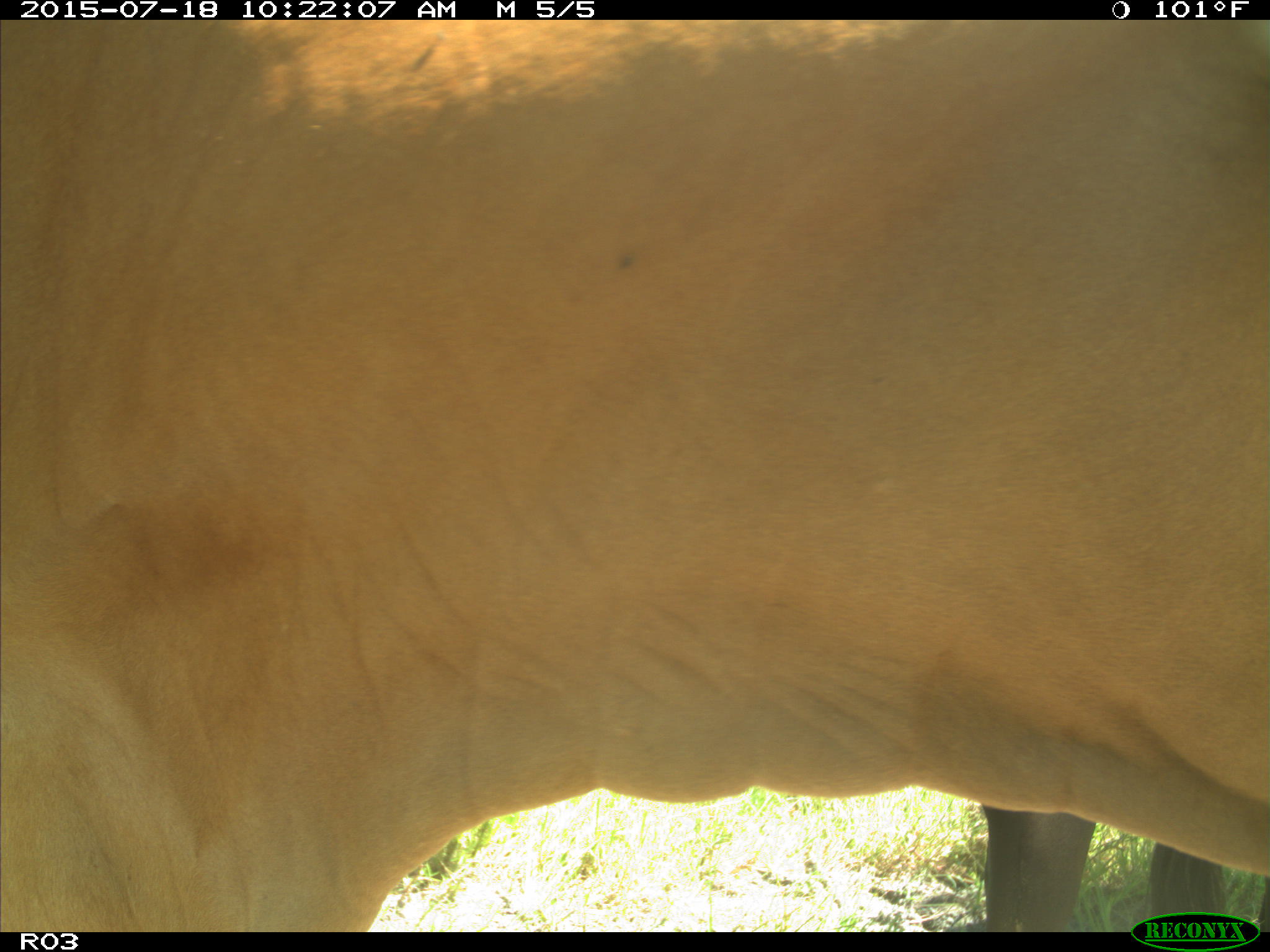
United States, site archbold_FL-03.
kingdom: Animalia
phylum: Chordata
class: Mammalia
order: Artiodactyla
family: Bovidae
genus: Bos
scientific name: Bos taurus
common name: domestic cow